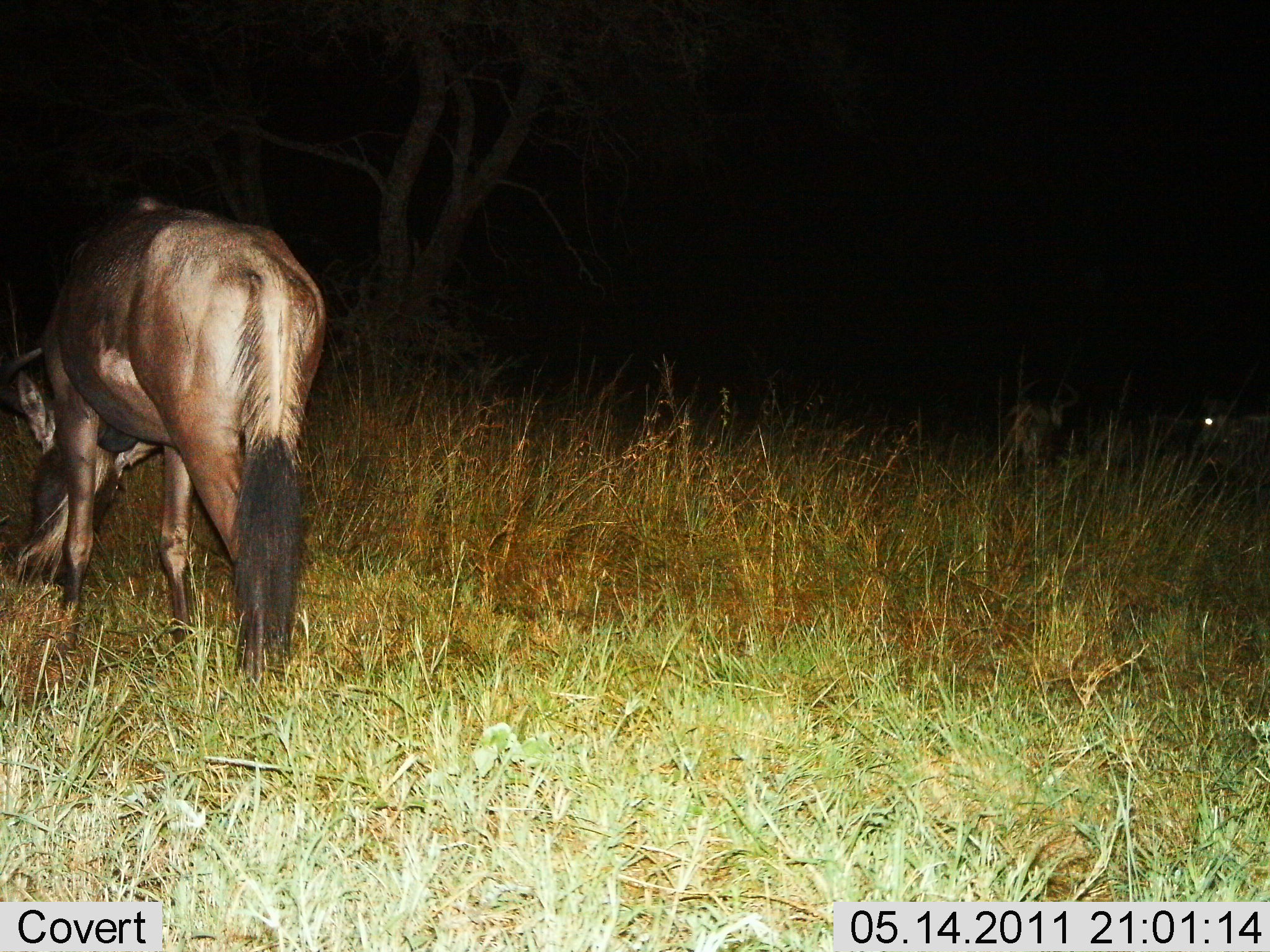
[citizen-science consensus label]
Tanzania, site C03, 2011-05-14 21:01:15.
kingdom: Animalia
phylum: Chordata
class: Mammalia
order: Artiodactyla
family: Bovidae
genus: Connochaetes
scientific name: Connochaetes taurinus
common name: blue wildebeest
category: wildebeest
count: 1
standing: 23%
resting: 0%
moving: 15%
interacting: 0%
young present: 0%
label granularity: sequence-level